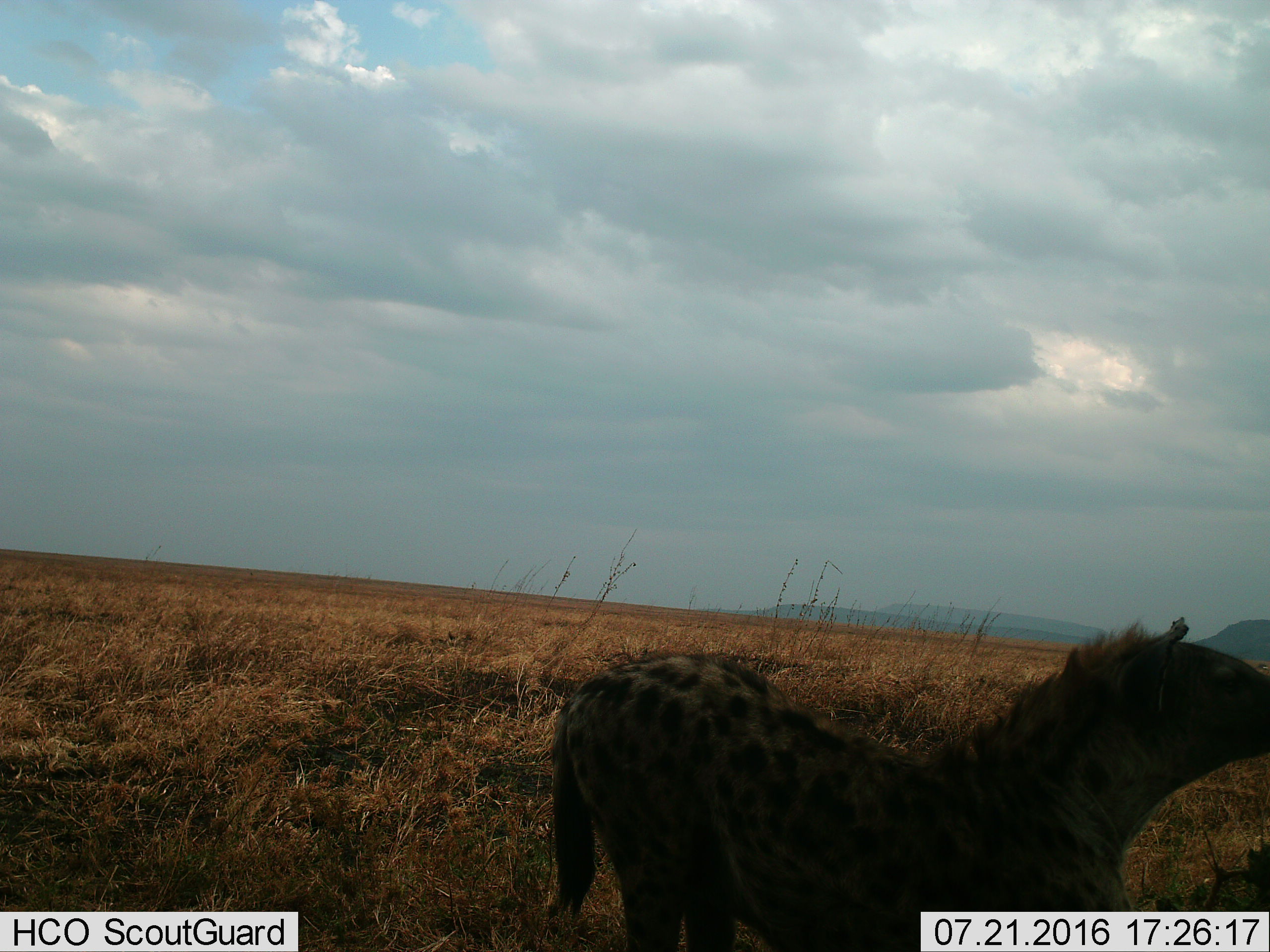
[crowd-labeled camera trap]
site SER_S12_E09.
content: unidentified animal